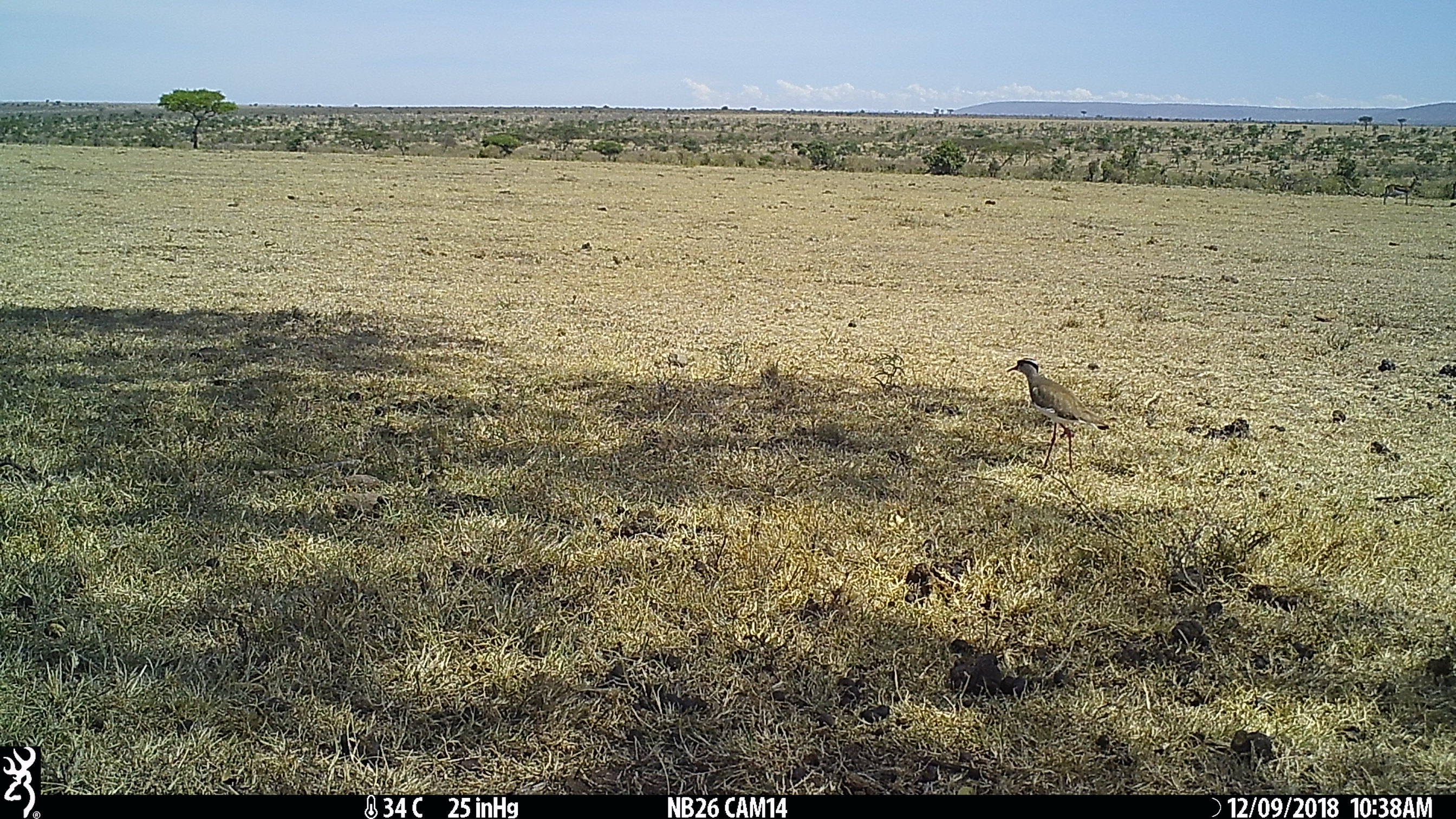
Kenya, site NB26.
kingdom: Animalia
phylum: Chordata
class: Aves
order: Charadriiformes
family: Charadriidae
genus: Vanellus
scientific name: Vanellus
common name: lapwing